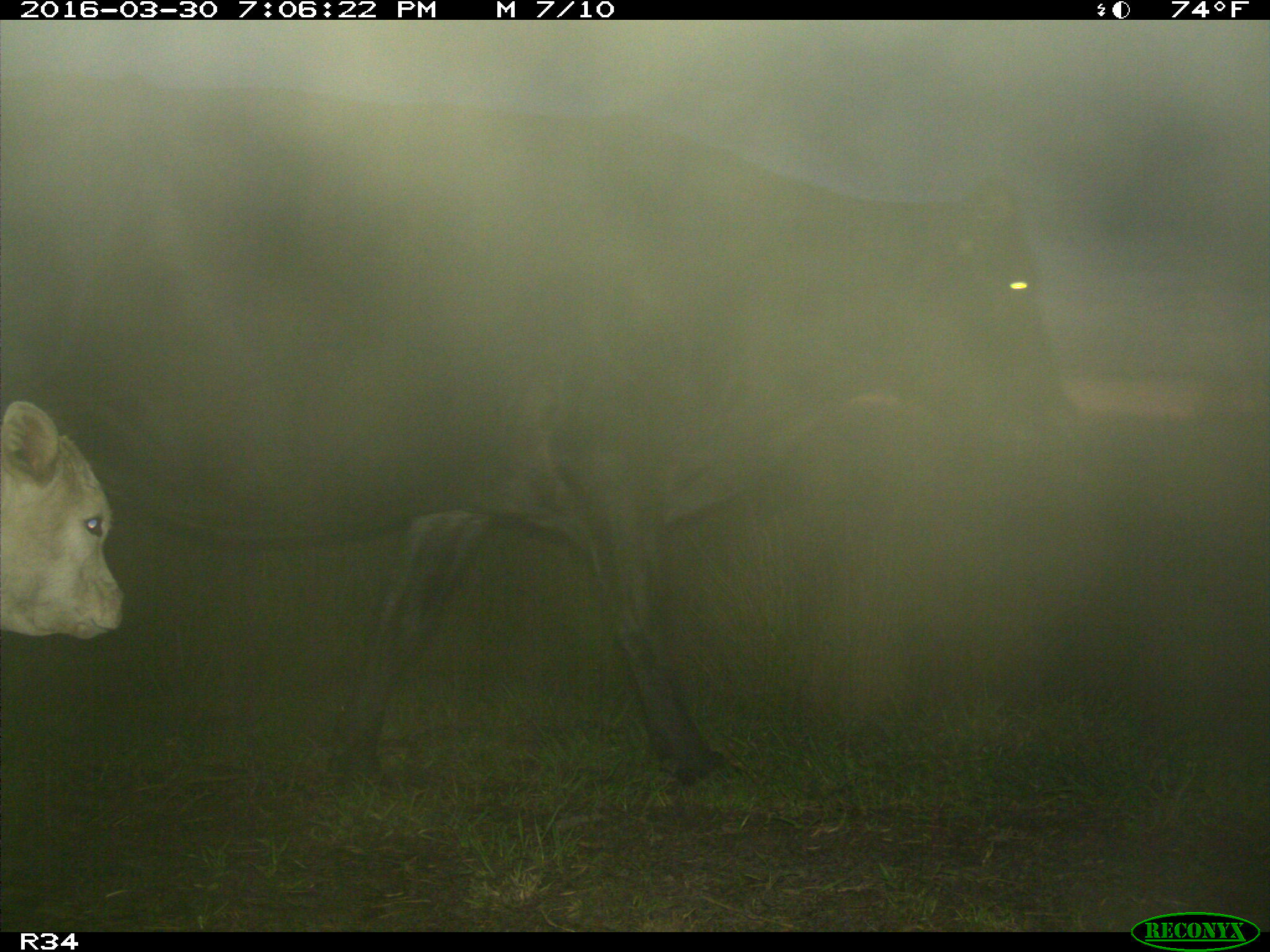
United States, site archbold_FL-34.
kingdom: Animalia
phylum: Chordata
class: Mammalia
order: Artiodactyla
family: Bovidae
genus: Bos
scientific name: Bos taurus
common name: domestic cow